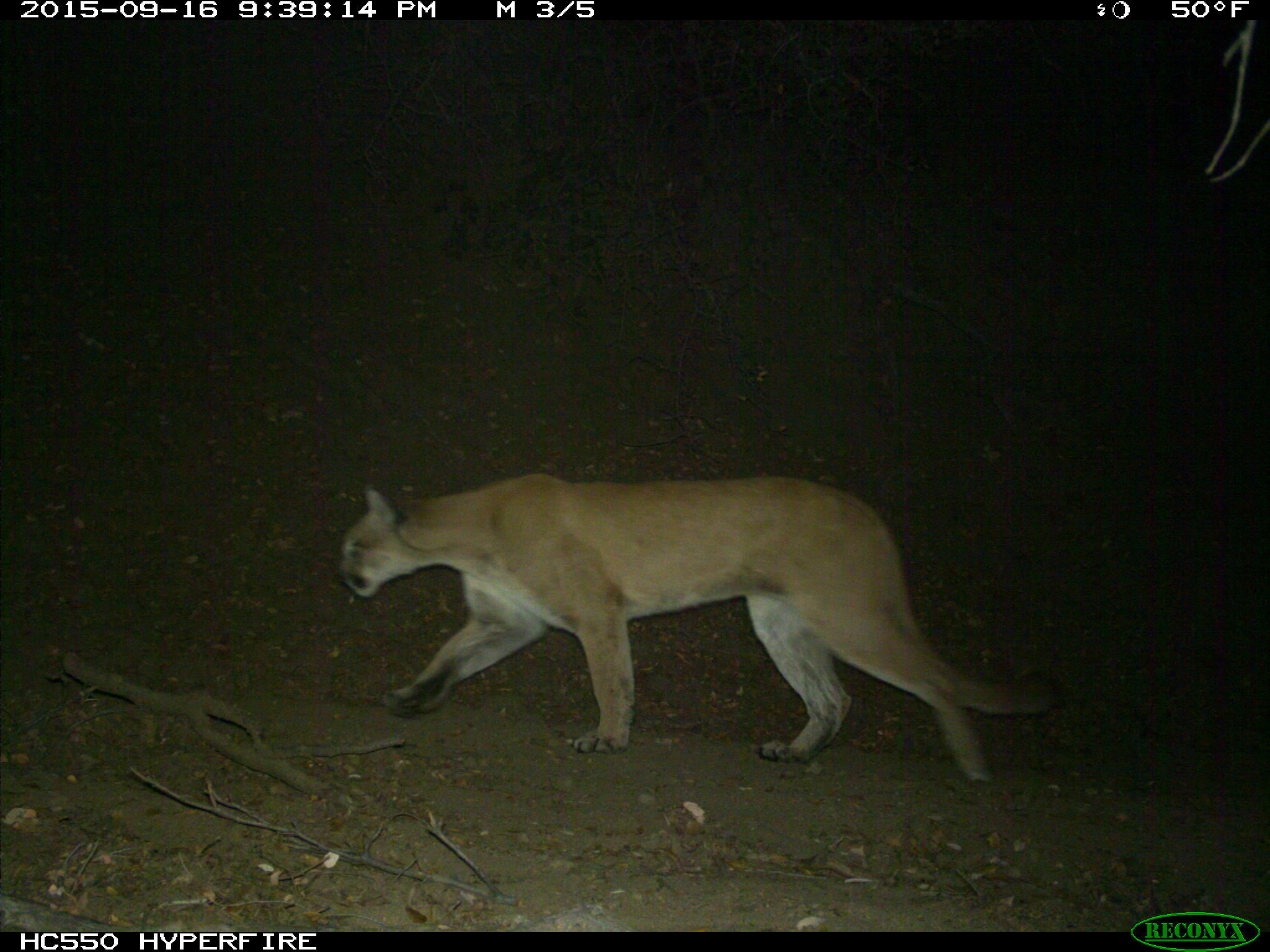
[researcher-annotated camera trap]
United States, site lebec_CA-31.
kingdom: Animalia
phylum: Chordata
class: Mammalia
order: Carnivora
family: Felidae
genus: Puma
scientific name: Puma concolor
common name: mountain lion